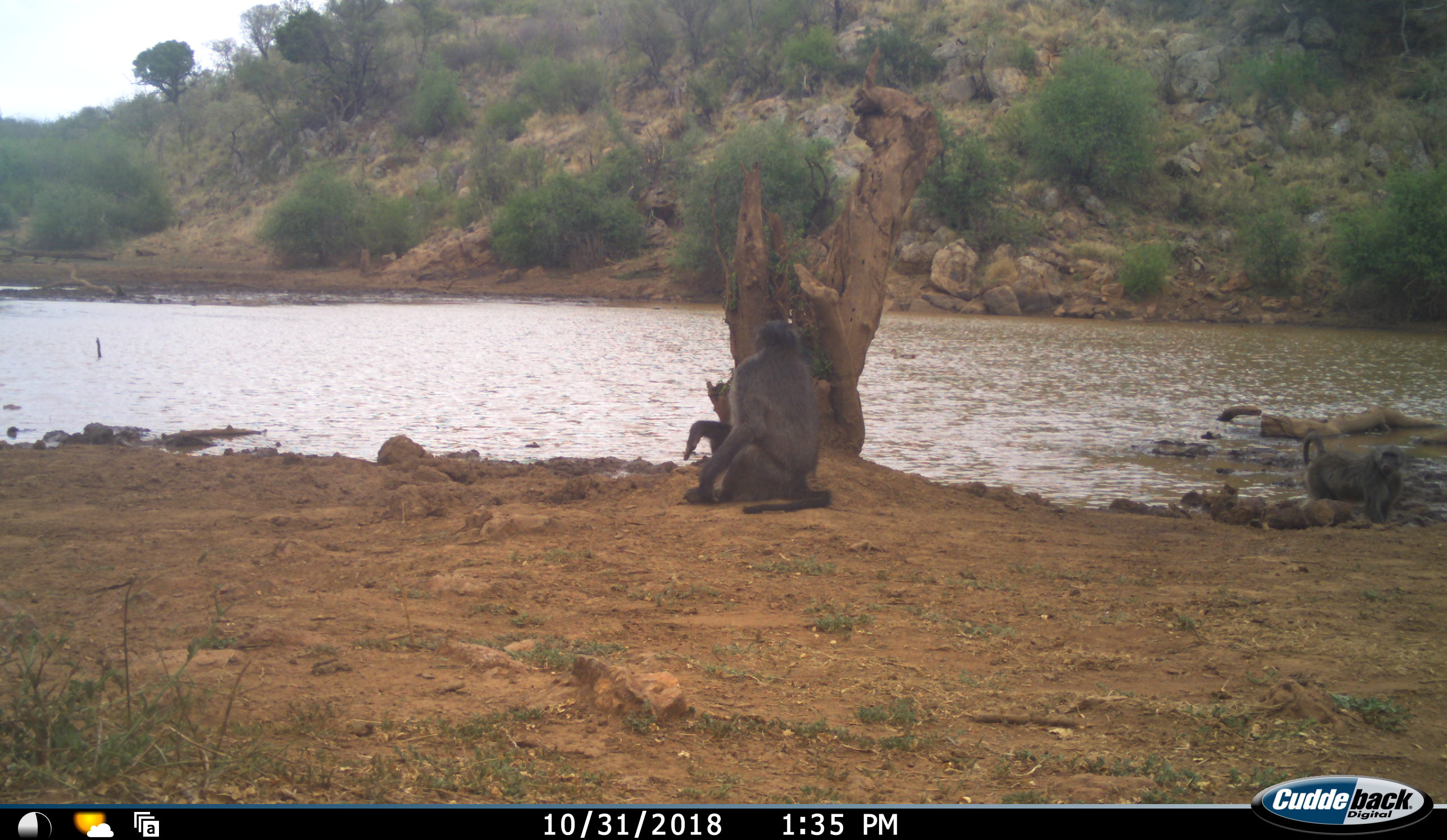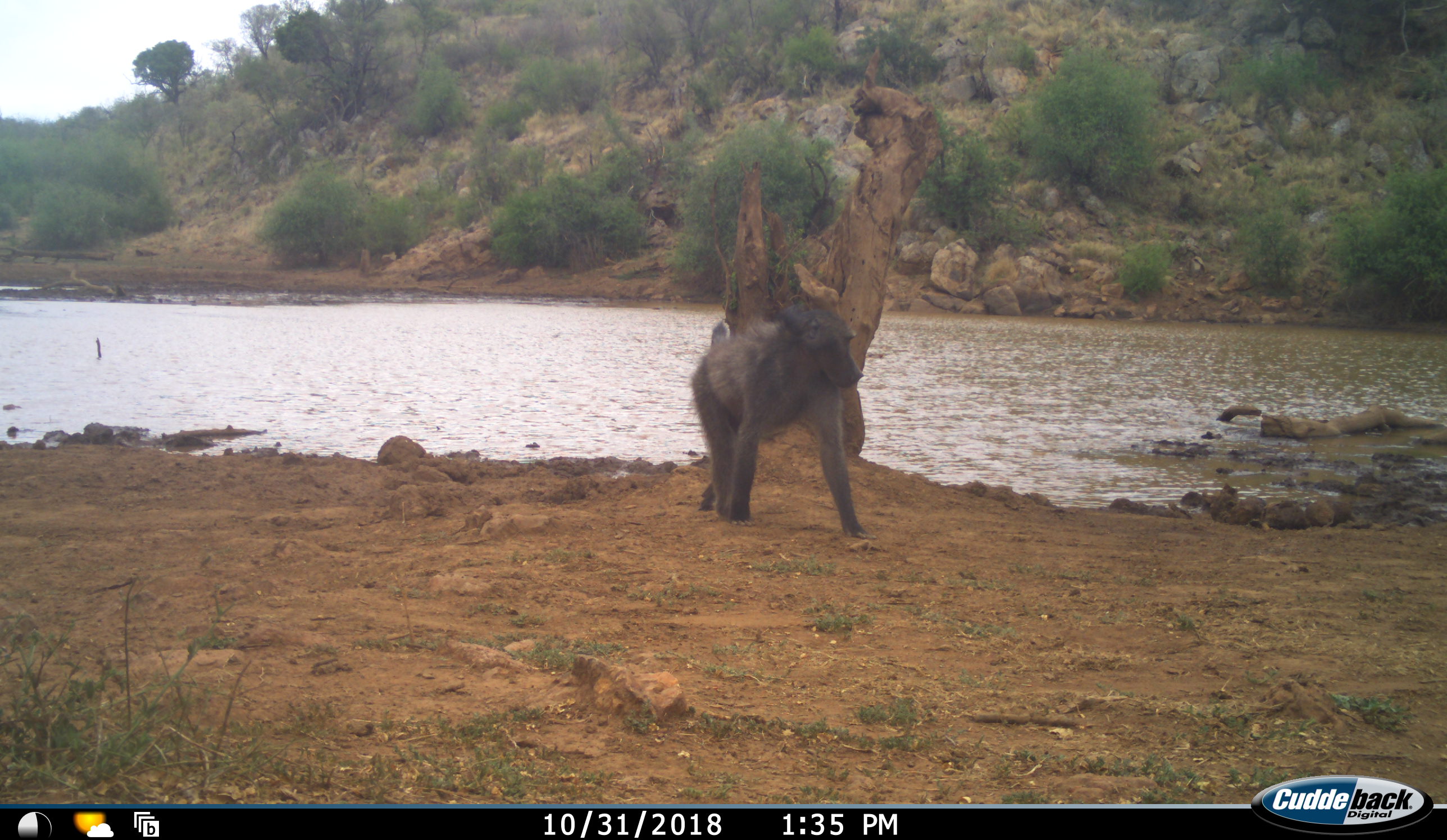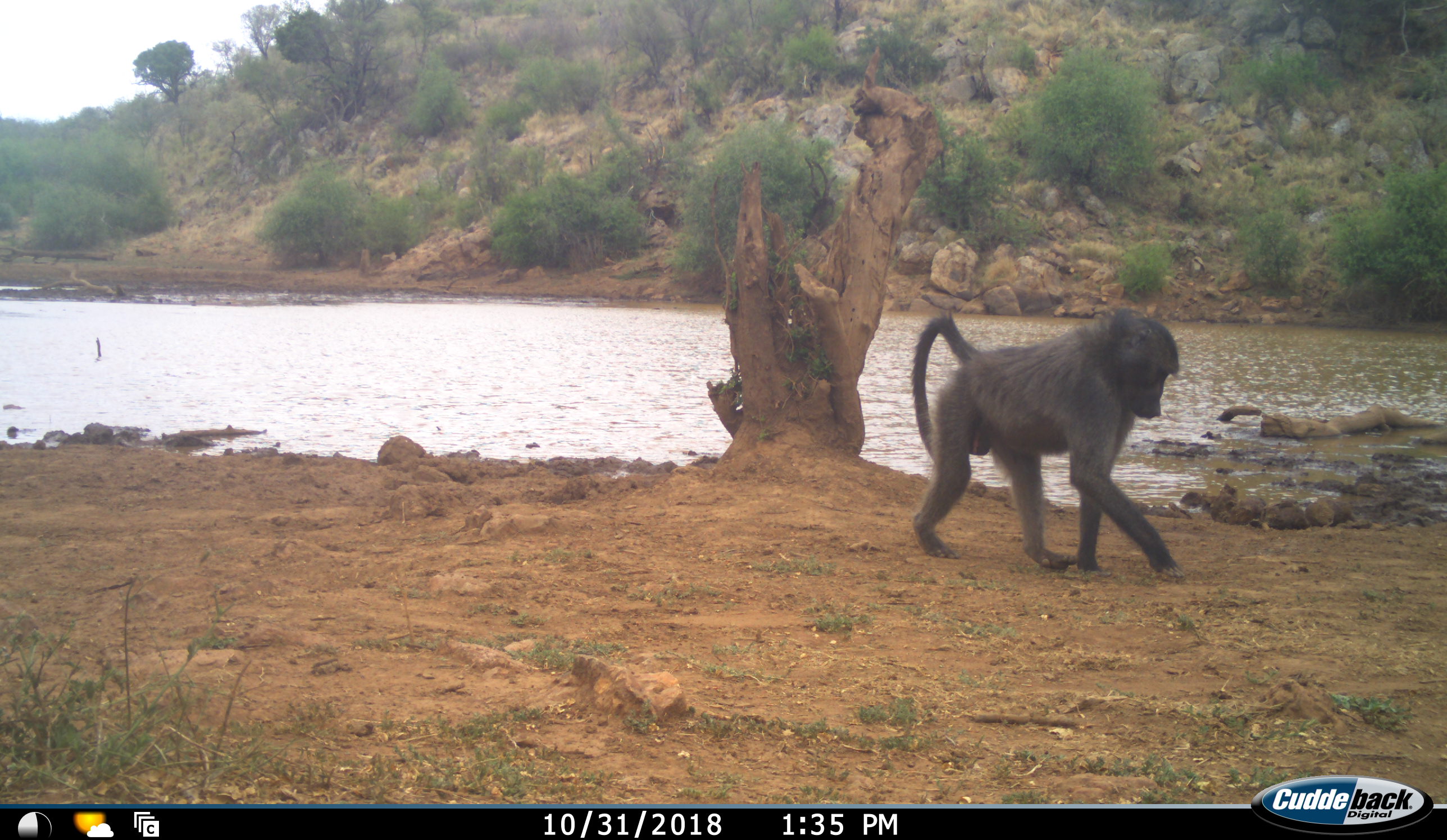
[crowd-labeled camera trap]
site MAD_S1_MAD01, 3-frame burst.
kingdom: Animalia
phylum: Chordata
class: Mammalia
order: Primates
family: Cercopithecidae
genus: Papio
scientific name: Papio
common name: baboon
Baboon (Papio), count 2. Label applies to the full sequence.